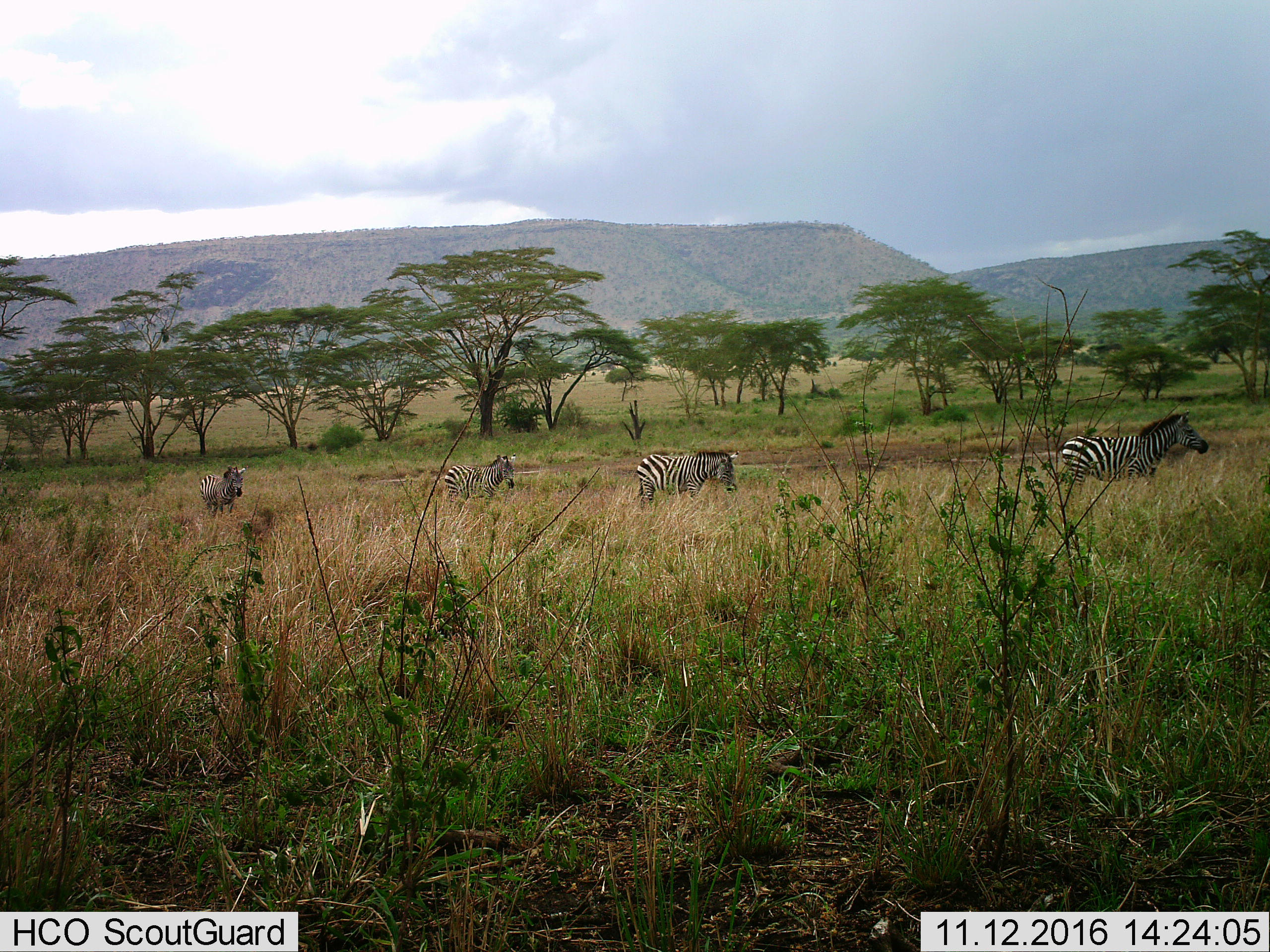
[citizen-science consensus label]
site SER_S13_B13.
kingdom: Animalia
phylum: Chordata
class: Mammalia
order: Perissodactyla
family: Equidae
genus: Equus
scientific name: Equus quagga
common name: plains zebra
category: zebraplains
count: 4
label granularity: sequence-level